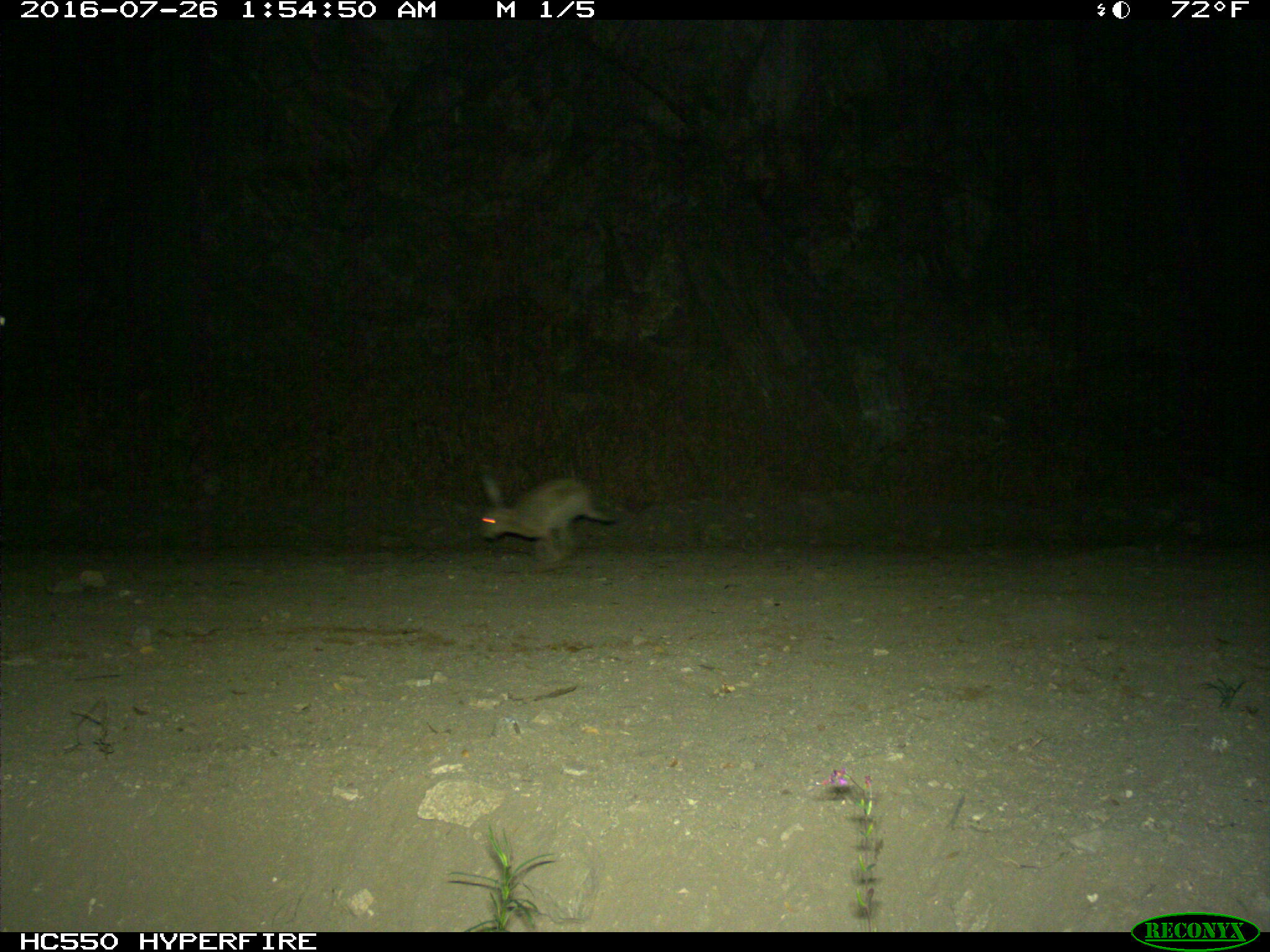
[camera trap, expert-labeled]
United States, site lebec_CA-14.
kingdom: Animalia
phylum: Chordata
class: Mammalia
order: Lagomorpha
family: Leporidae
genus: Lepus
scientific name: Lepus californicus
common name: black-tailed jackrabbit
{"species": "Lepus californicus (black-tailed jackrabbit)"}